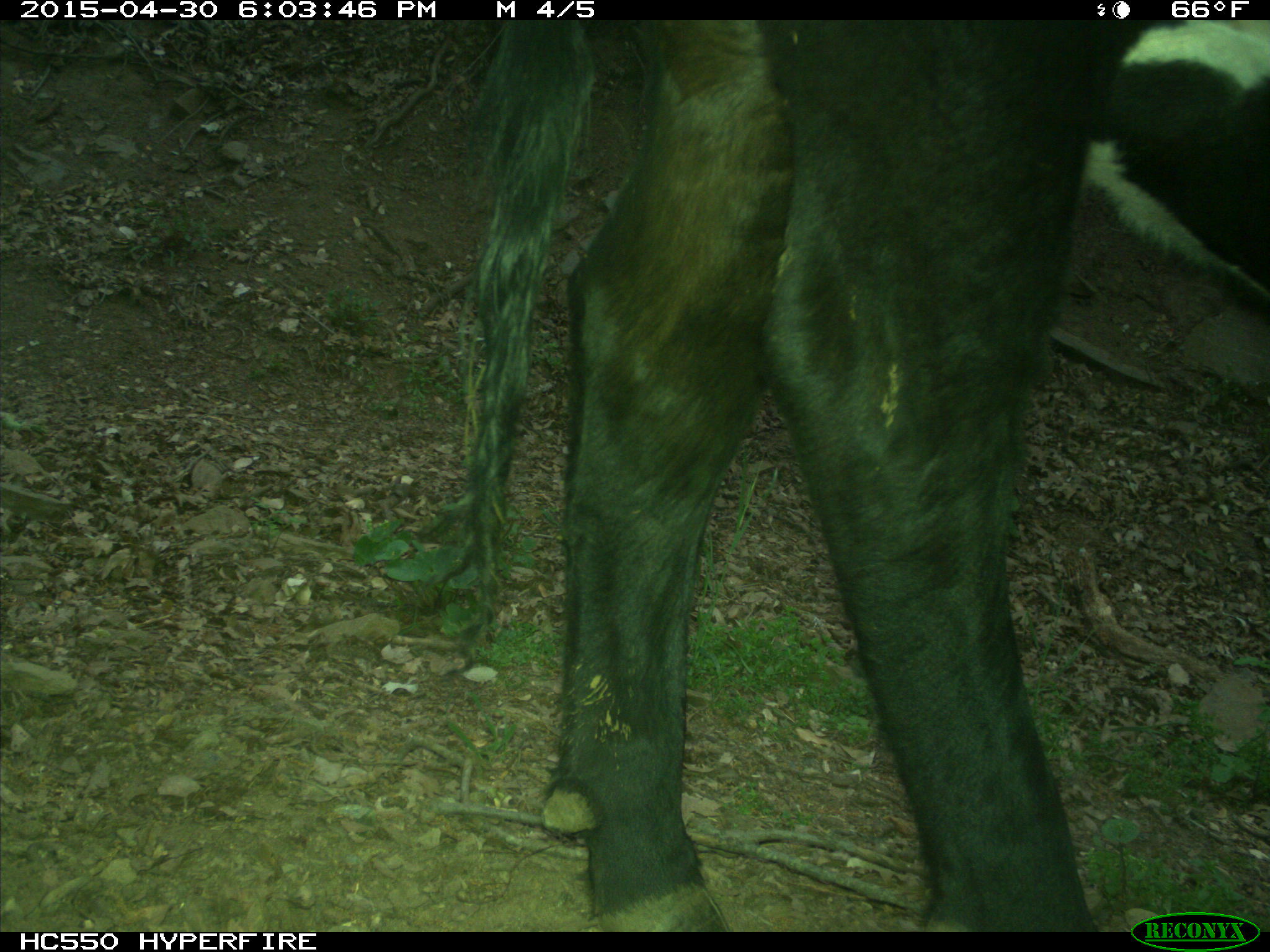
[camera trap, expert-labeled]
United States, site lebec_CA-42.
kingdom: Animalia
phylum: Chordata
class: Mammalia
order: Artiodactyla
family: Bovidae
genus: Bos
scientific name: Bos taurus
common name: domestic cow